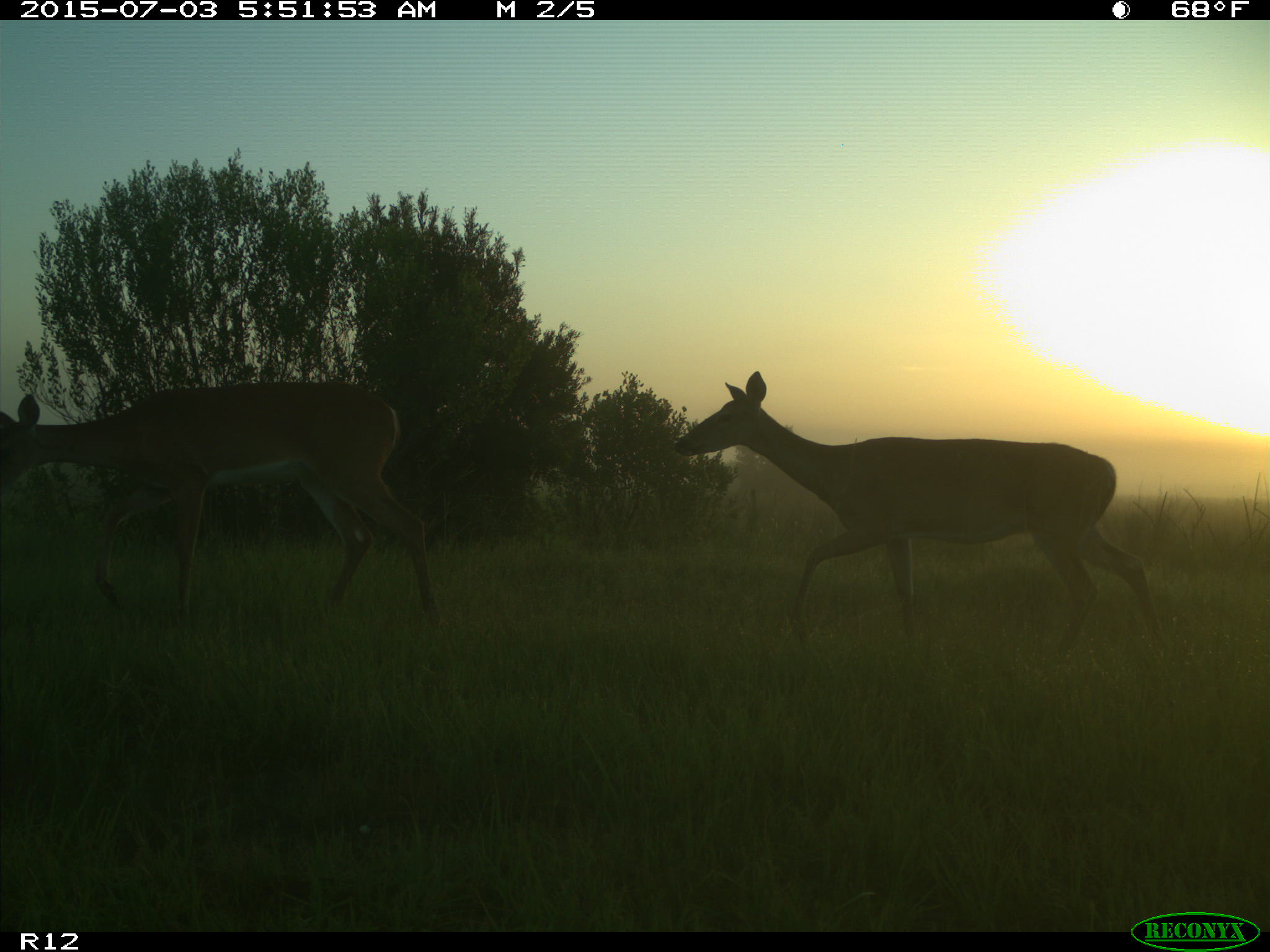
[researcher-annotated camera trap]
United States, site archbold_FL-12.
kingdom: Animalia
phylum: Chordata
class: Mammalia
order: Artiodactyla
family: Cervidae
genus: Odocoileus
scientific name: Odocoileus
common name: deer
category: unidentified deer